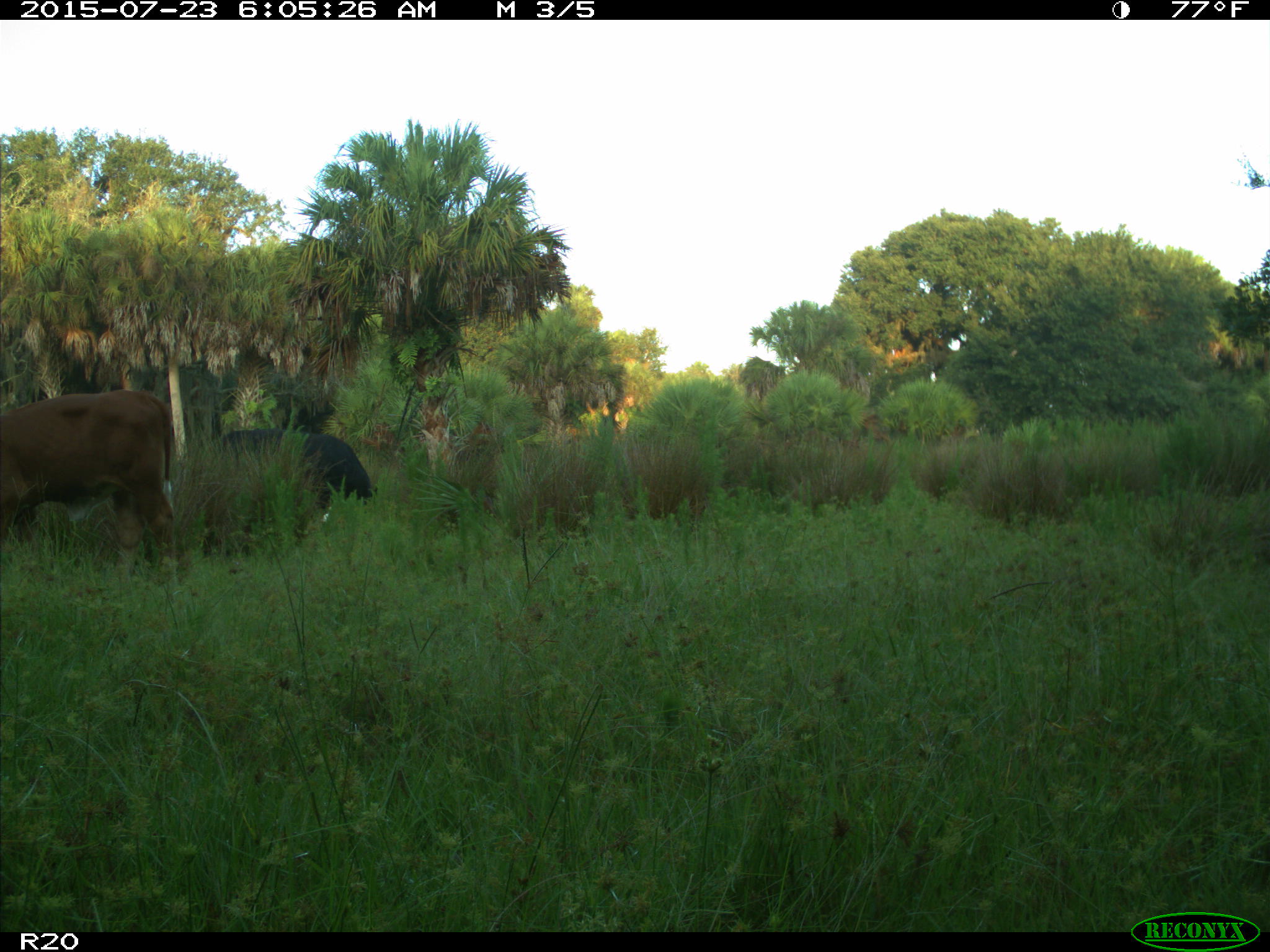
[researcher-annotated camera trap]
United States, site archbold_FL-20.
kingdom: Animalia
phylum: Chordata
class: Mammalia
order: Artiodactyla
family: Bovidae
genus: Bos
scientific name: Bos taurus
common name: domestic cow